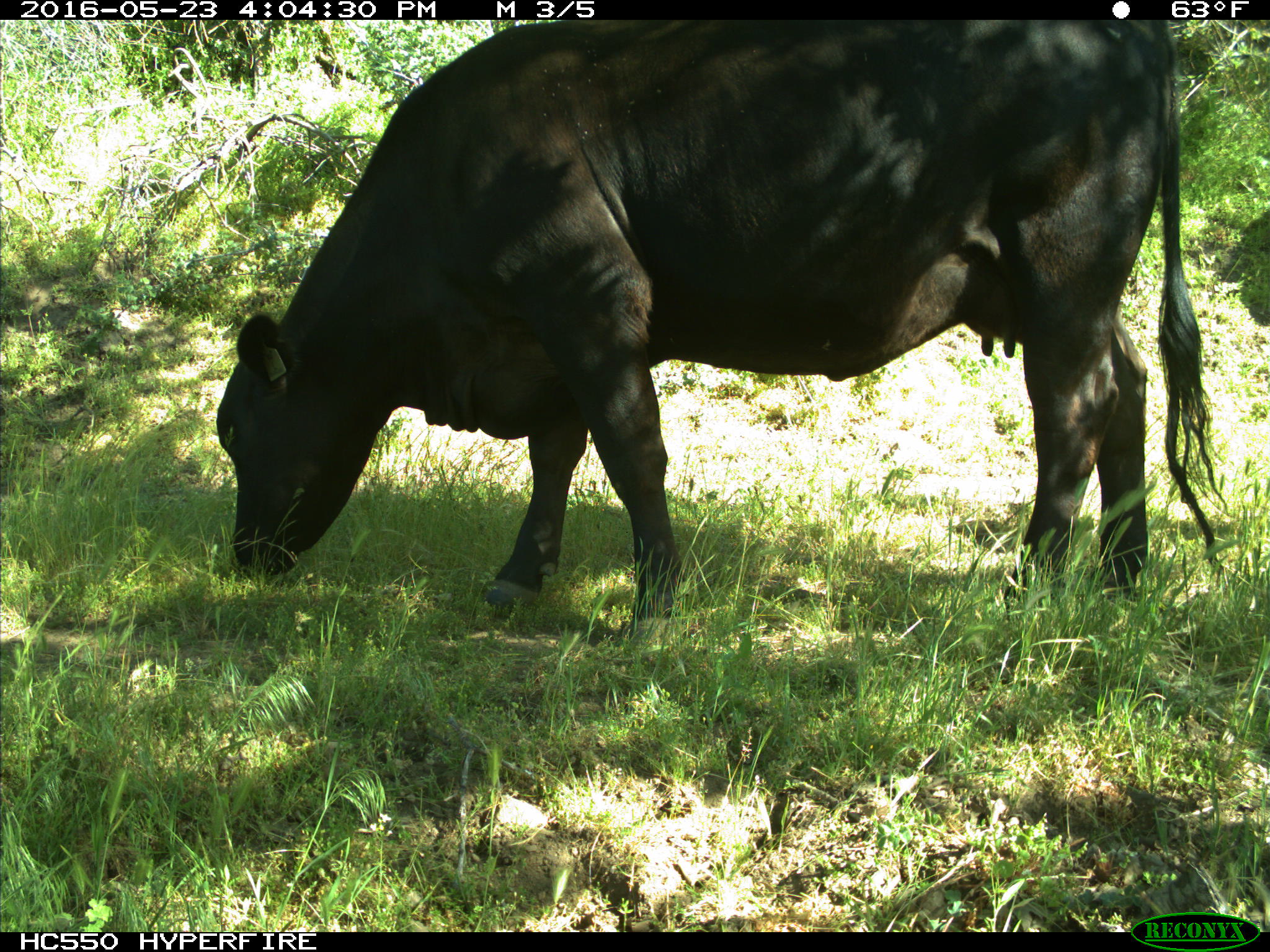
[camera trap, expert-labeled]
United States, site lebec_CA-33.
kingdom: Animalia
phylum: Chordata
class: Mammalia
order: Artiodactyla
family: Bovidae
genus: Bos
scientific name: Bos taurus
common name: domestic cow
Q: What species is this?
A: Bos taurus (domestic cow).